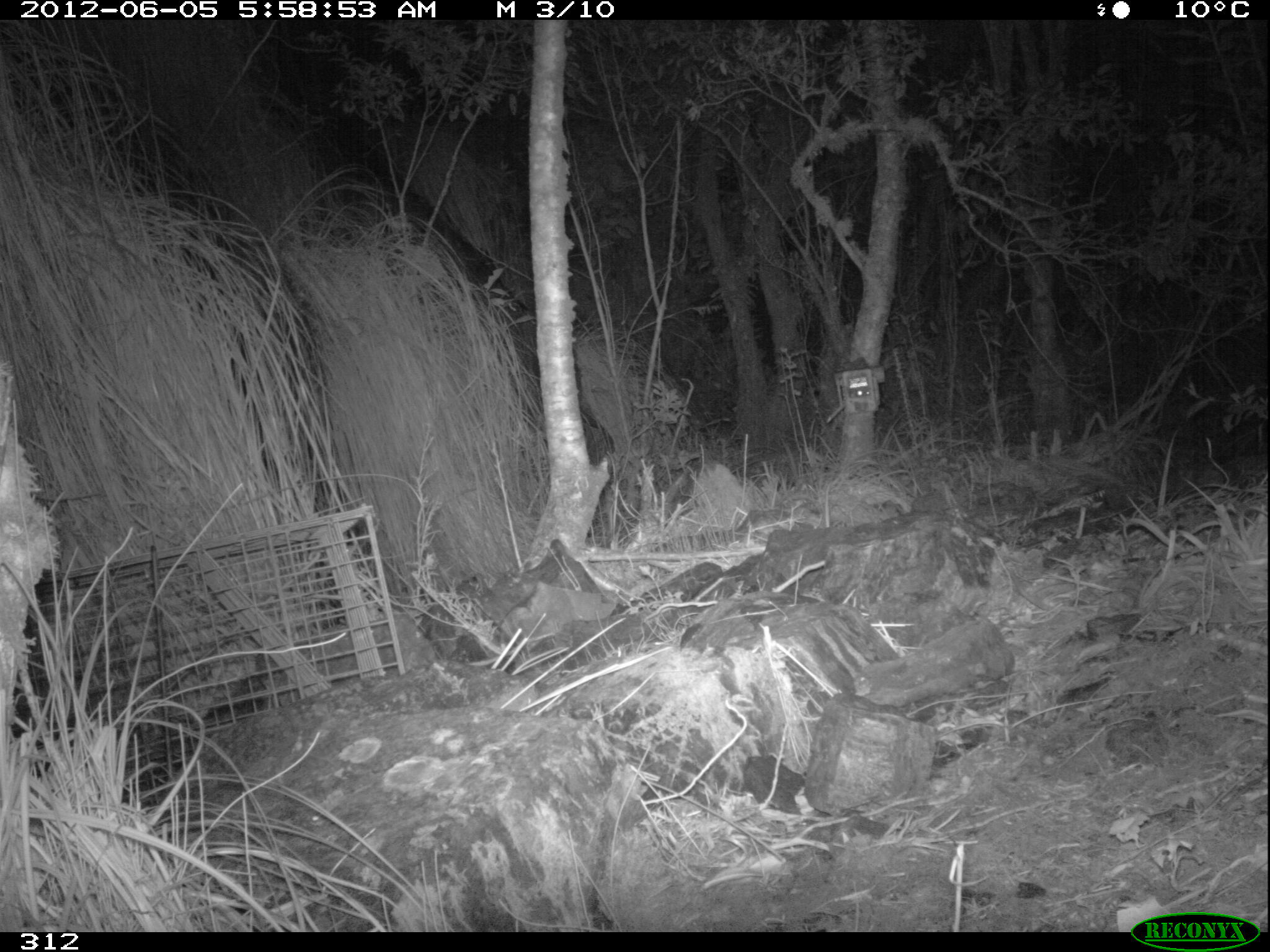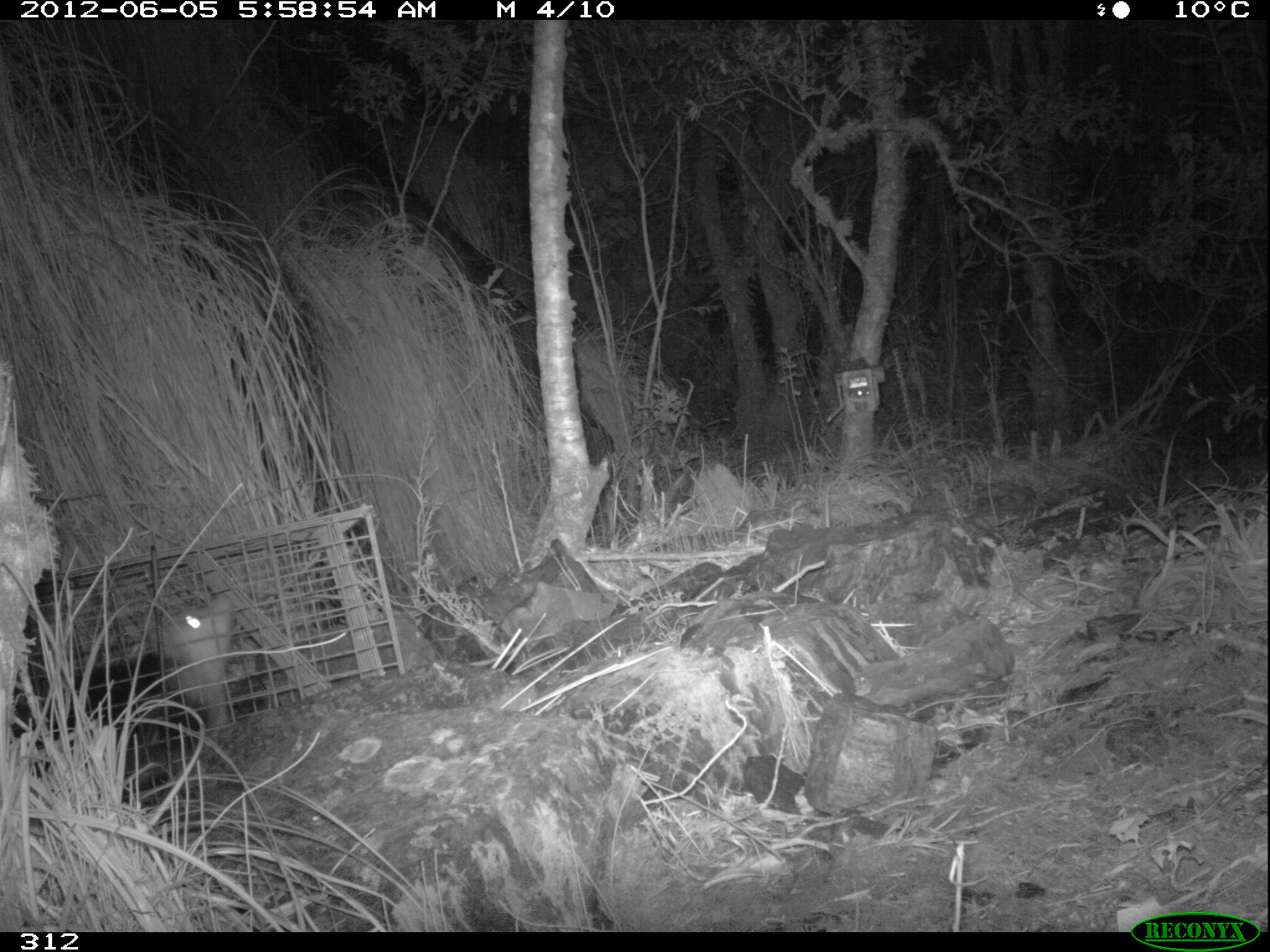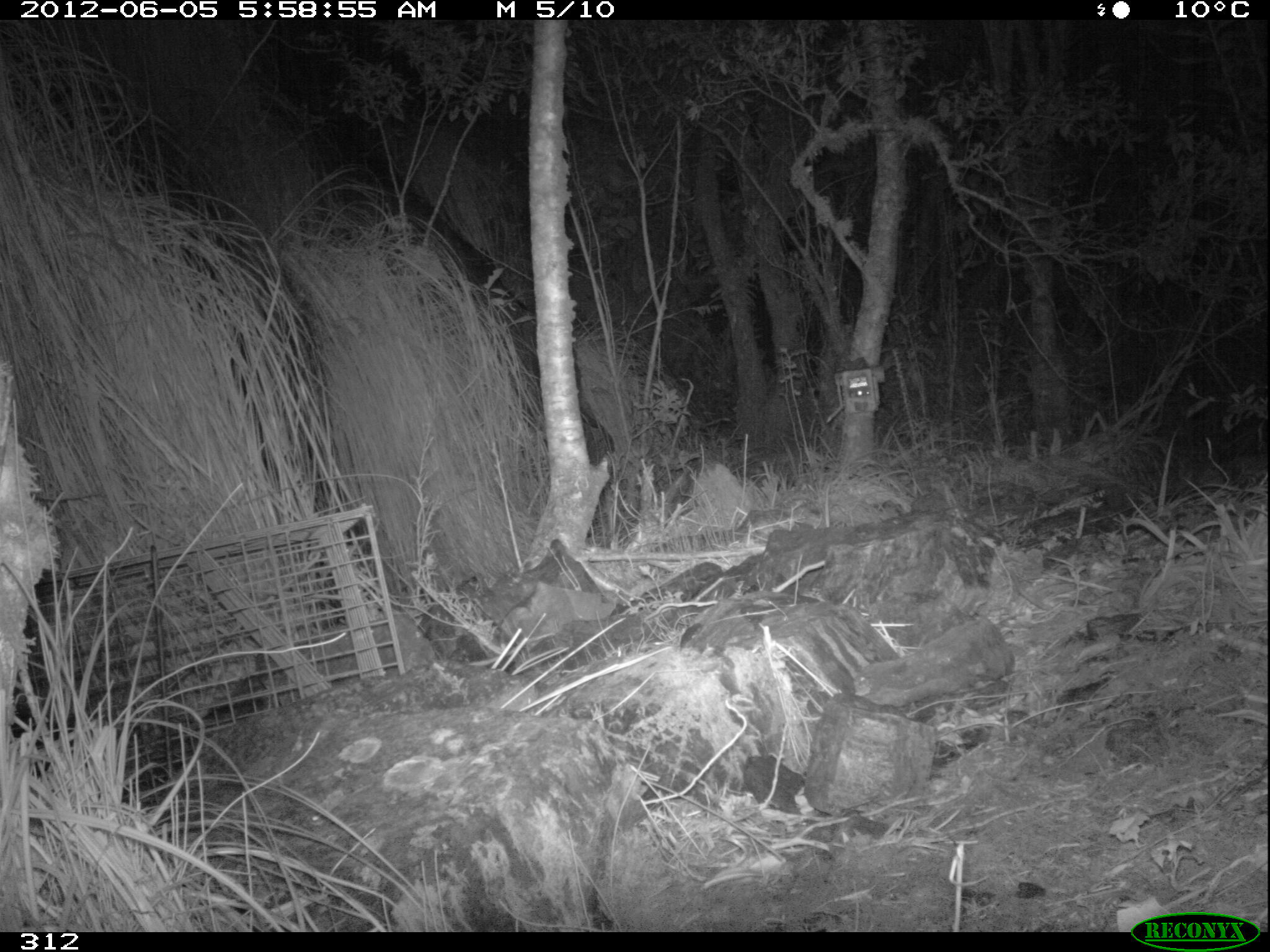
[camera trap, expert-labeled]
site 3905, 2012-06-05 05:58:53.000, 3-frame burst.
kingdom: Animalia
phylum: Chordata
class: Mammalia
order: Didelphimorphia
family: Didelphidae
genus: Didelphis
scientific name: Didelphis pernigra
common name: andean white-eared opossum